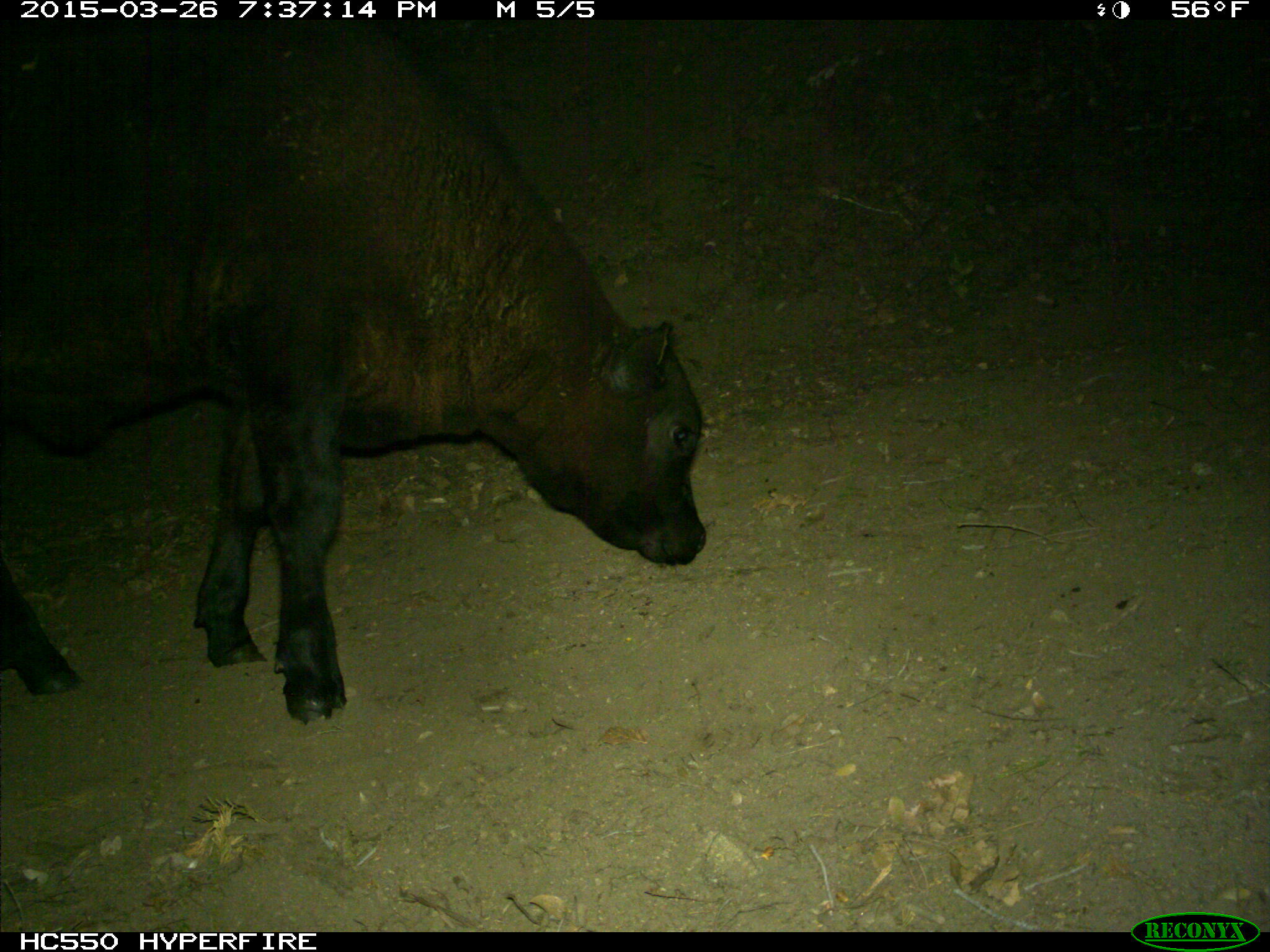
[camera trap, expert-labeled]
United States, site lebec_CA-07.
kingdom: Animalia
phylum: Chordata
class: Mammalia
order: Artiodactyla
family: Bovidae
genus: Bos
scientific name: Bos taurus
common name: domestic cow